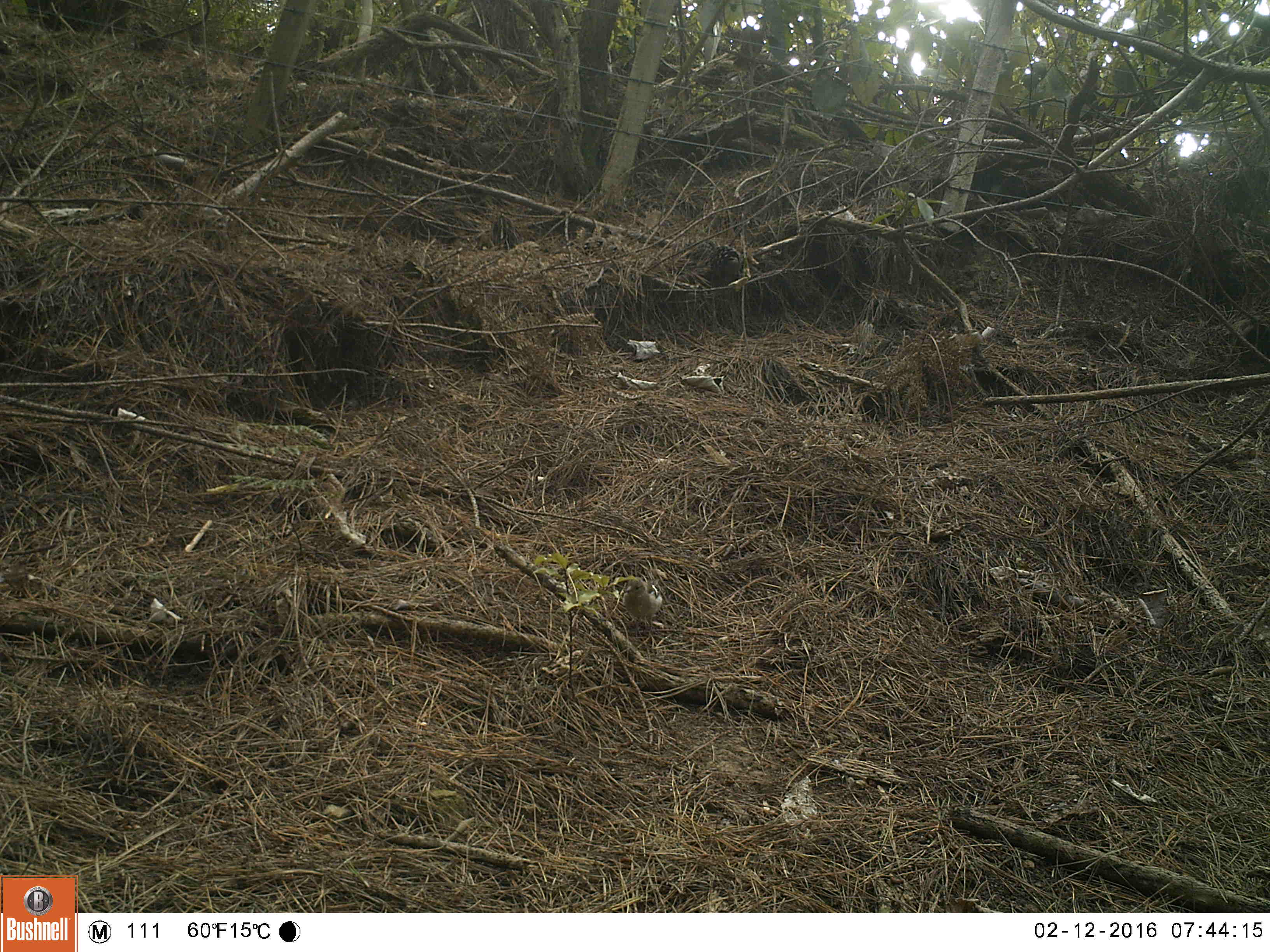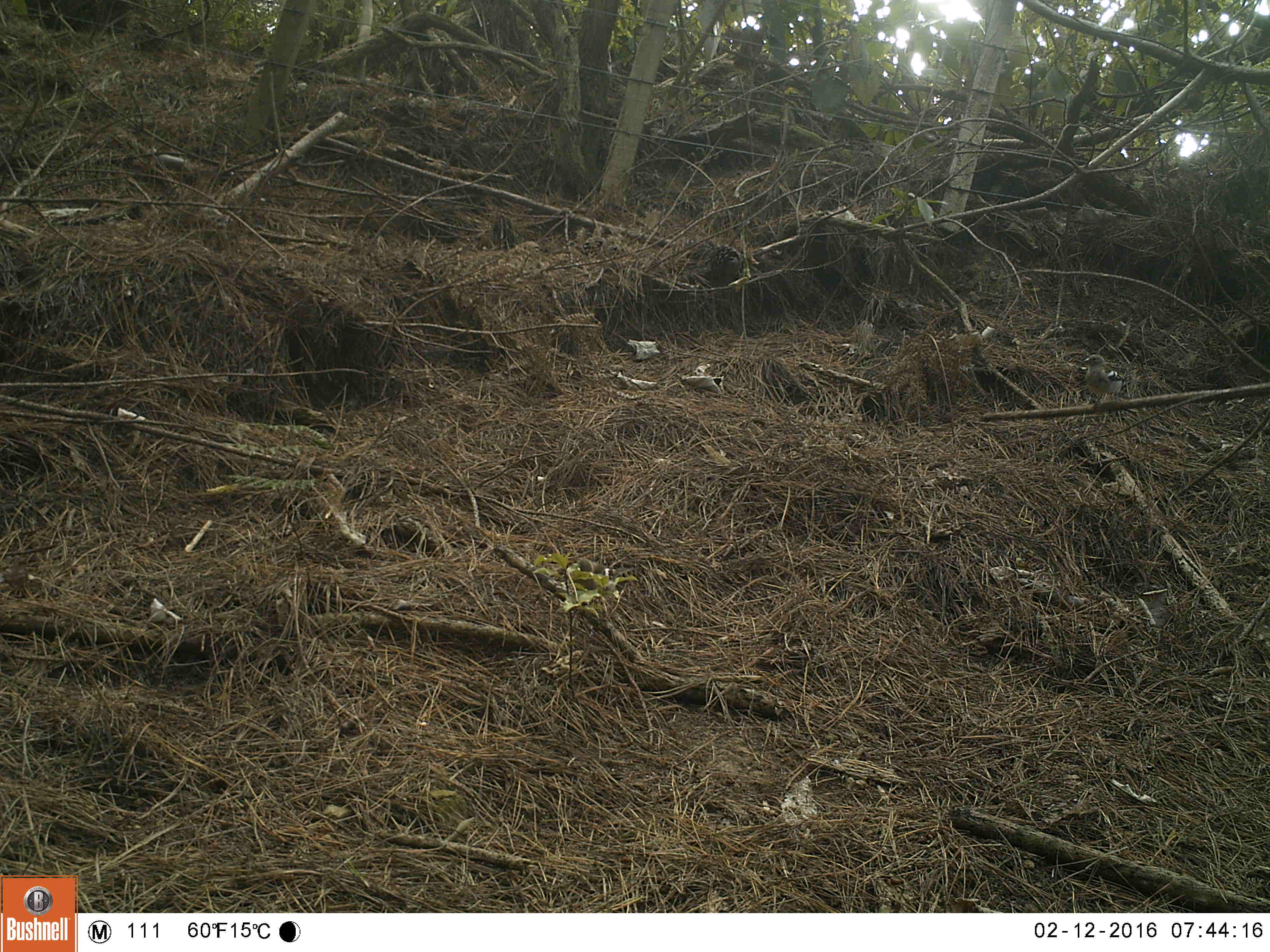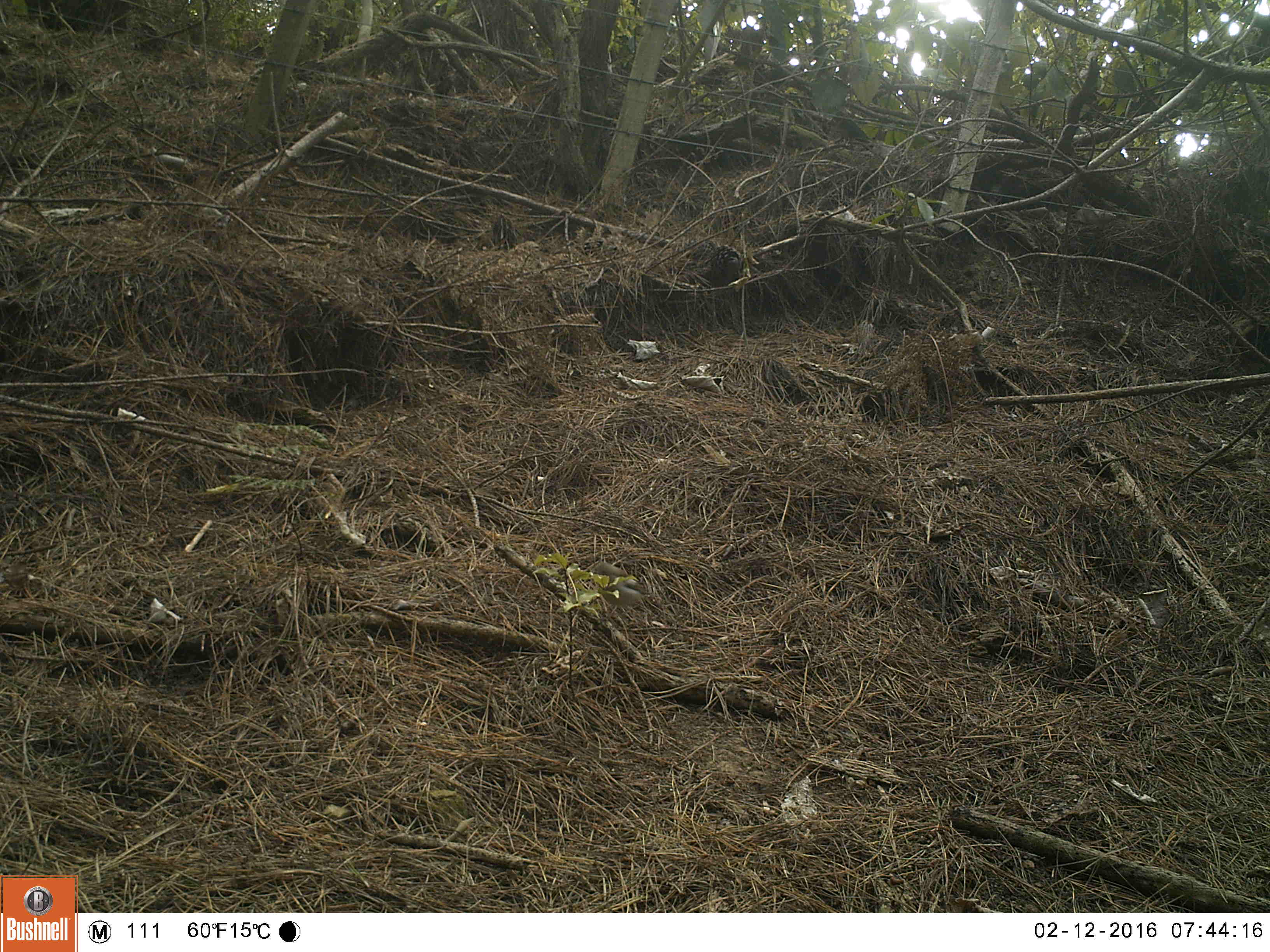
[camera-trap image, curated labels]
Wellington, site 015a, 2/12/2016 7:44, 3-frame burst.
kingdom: Animalia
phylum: Chordata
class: Aves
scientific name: Aves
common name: bird